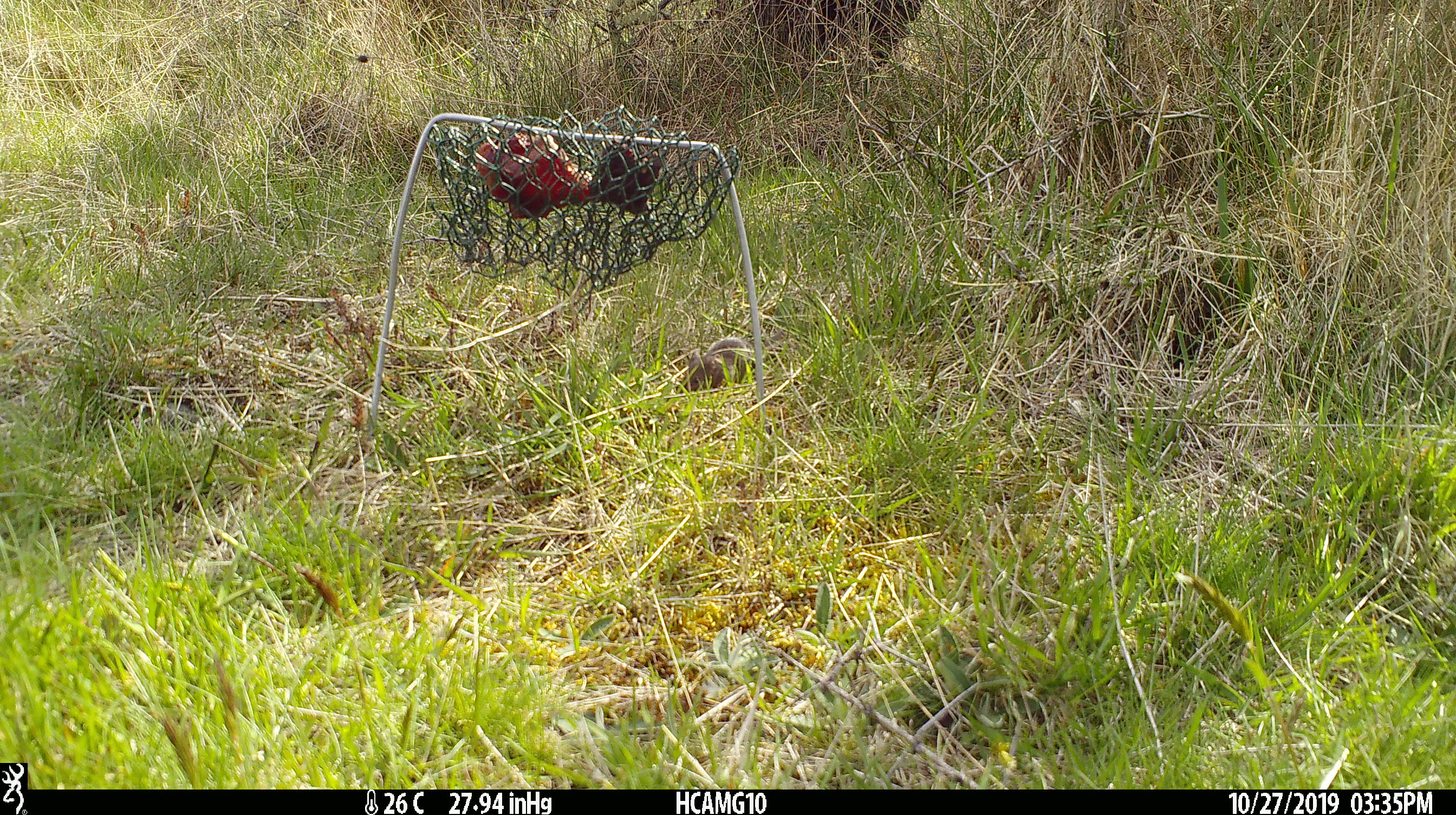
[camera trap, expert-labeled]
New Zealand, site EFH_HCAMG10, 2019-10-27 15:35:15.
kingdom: Animalia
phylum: Chordata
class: Mammalia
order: Rodentia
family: Muridae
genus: Mus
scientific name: Mus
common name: mouse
Mouse (Mus).